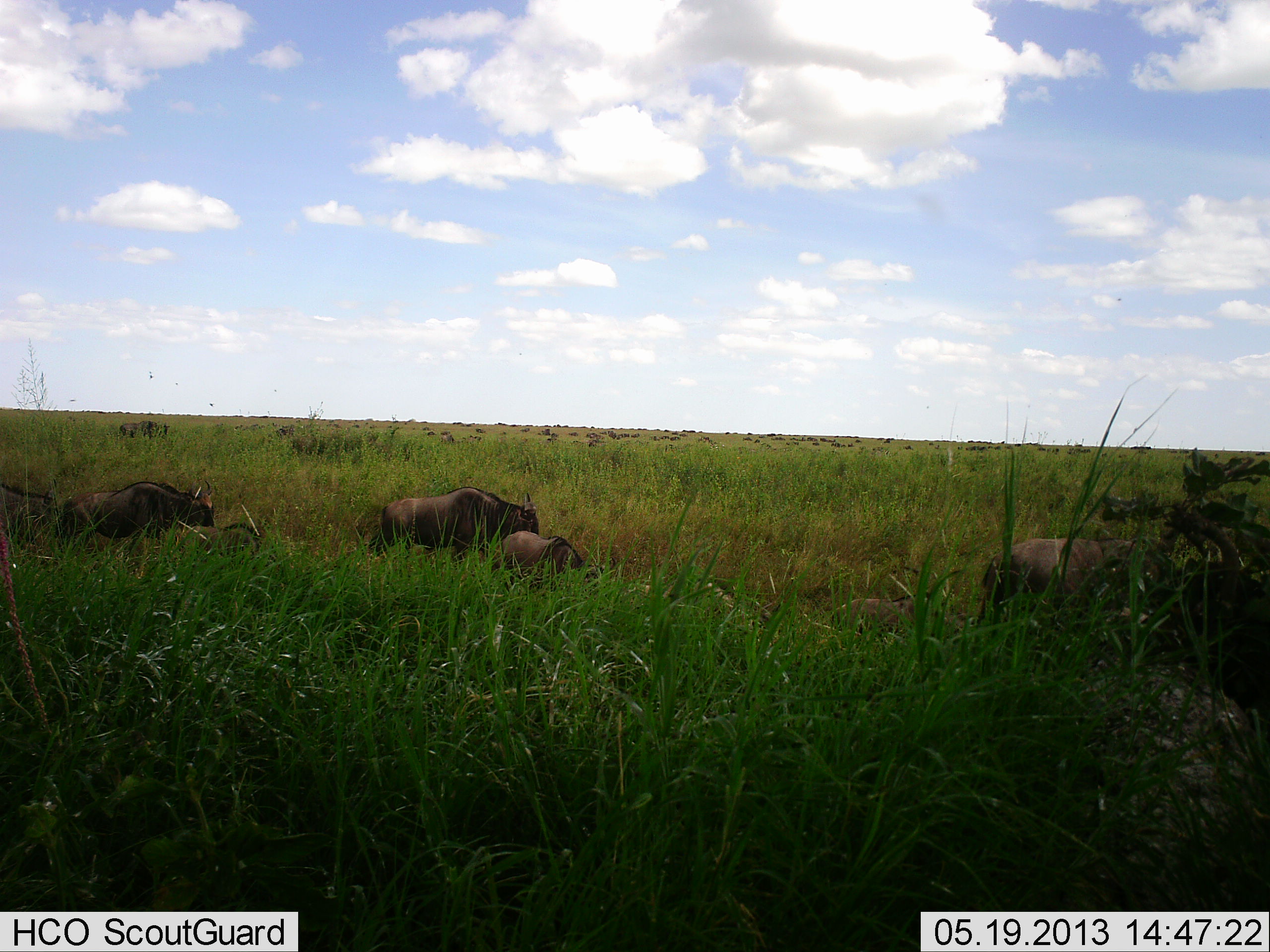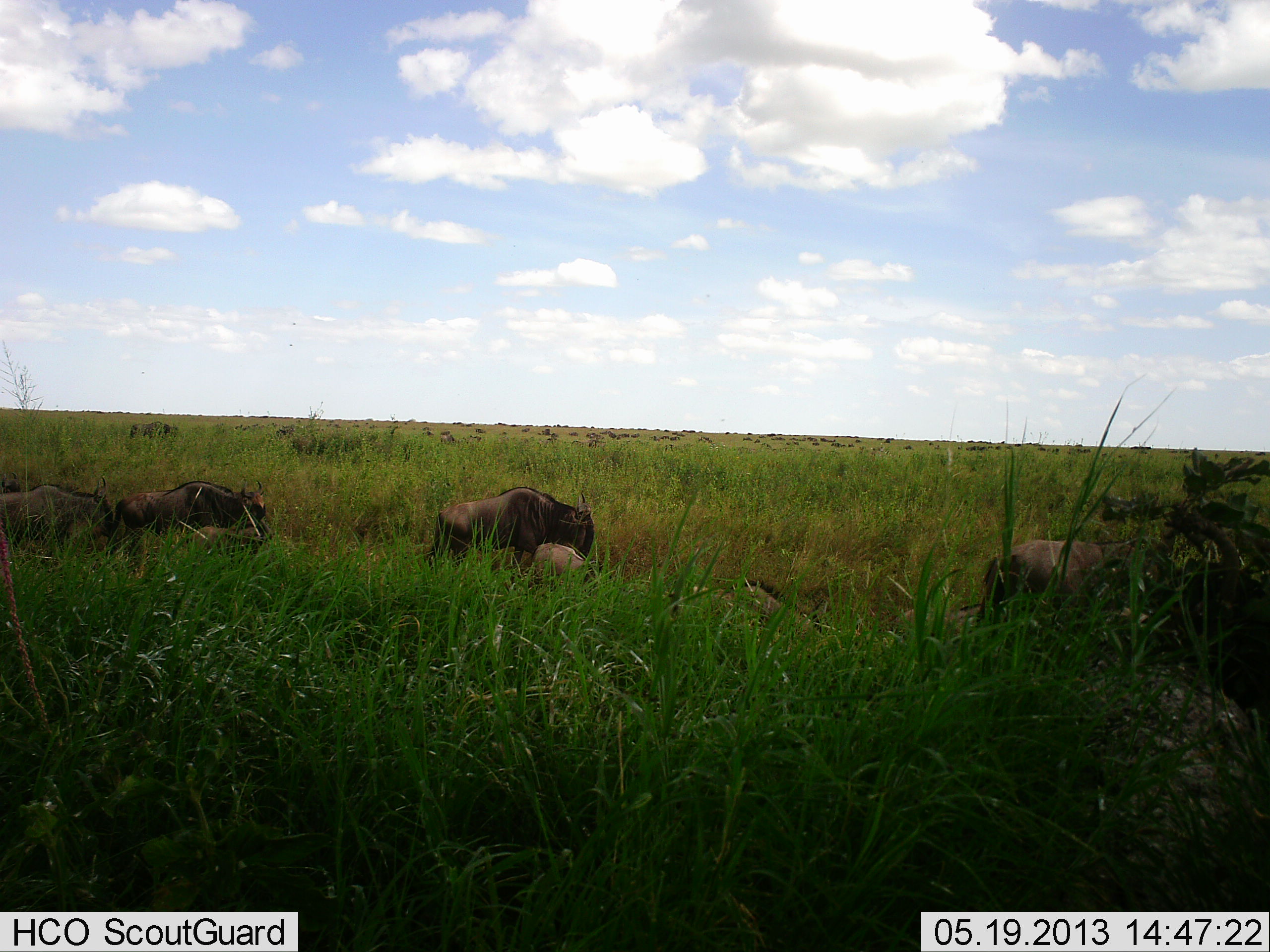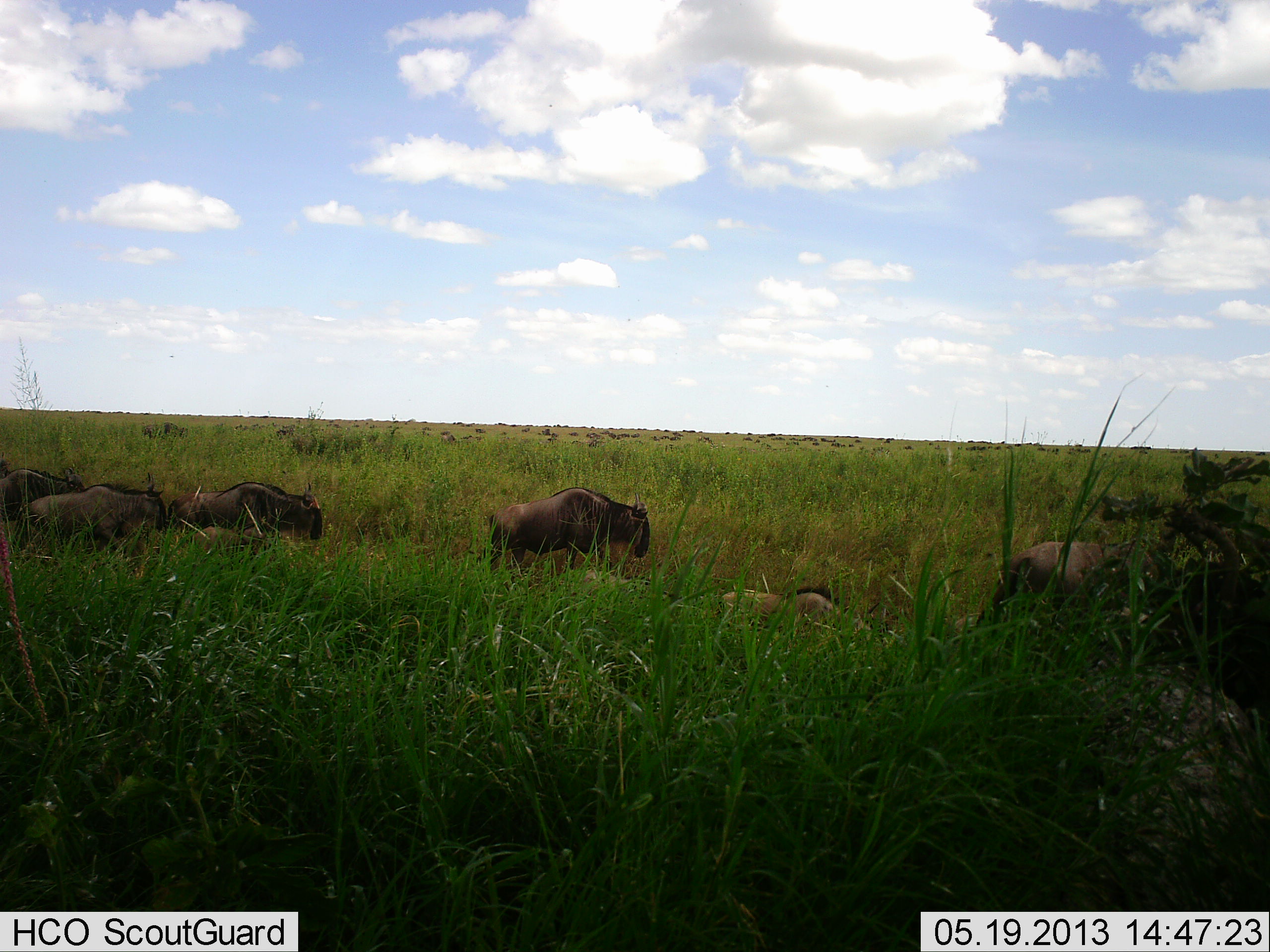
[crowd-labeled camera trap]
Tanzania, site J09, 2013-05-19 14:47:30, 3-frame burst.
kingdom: Animalia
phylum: Chordata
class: Mammalia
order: Artiodactyla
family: Bovidae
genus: Connochaetes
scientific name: Connochaetes taurinus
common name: blue wildebeest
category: wildebeest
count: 11-50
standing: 40%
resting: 5%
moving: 95%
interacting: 5%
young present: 40%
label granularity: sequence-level